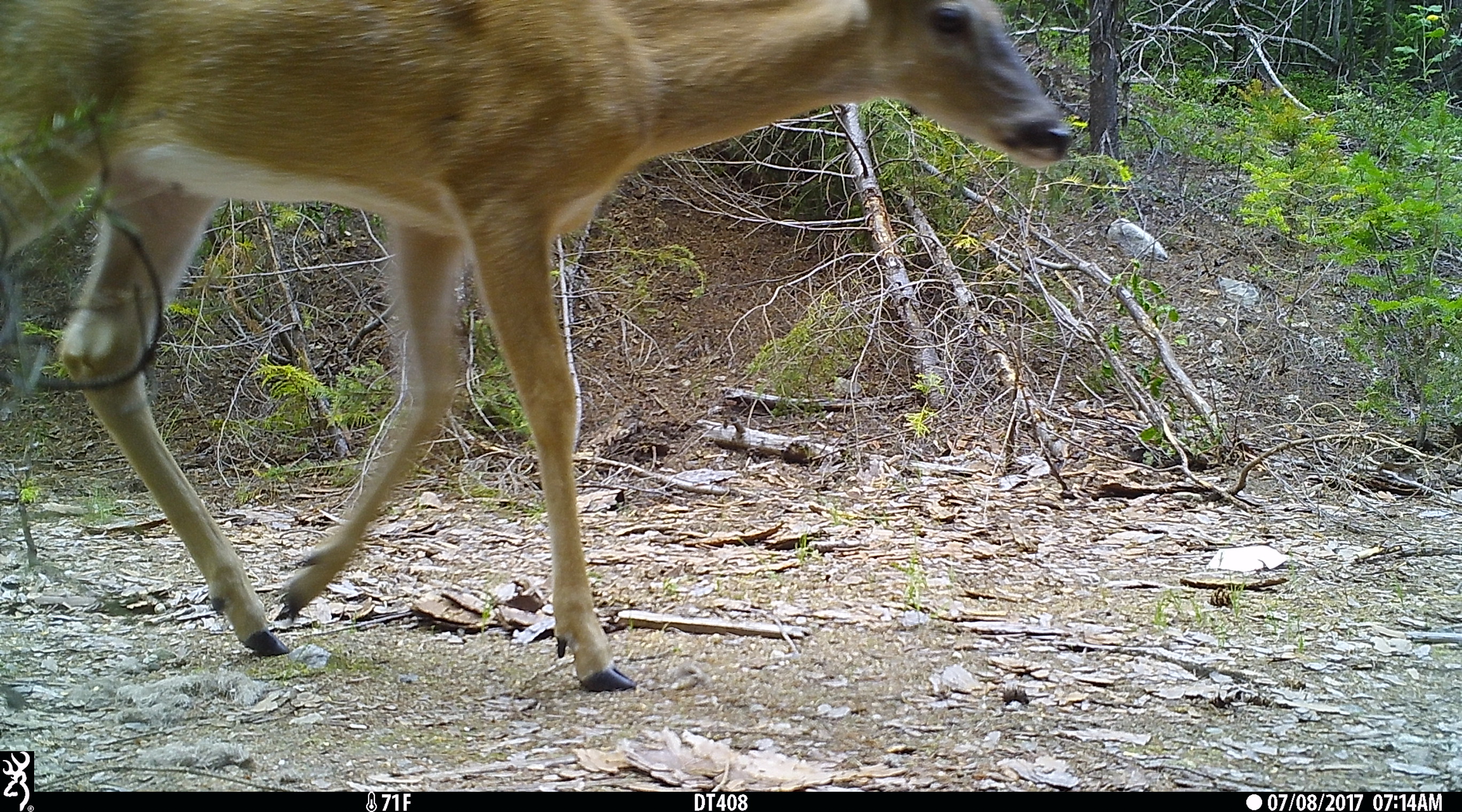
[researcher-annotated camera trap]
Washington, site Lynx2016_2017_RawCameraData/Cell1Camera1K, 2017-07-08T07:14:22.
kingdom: Animalia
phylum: Chordata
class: Mammalia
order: Artiodactyla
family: Cervidae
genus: Odocoileus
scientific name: Odocoileus virginianus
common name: white-tailed deer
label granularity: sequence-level